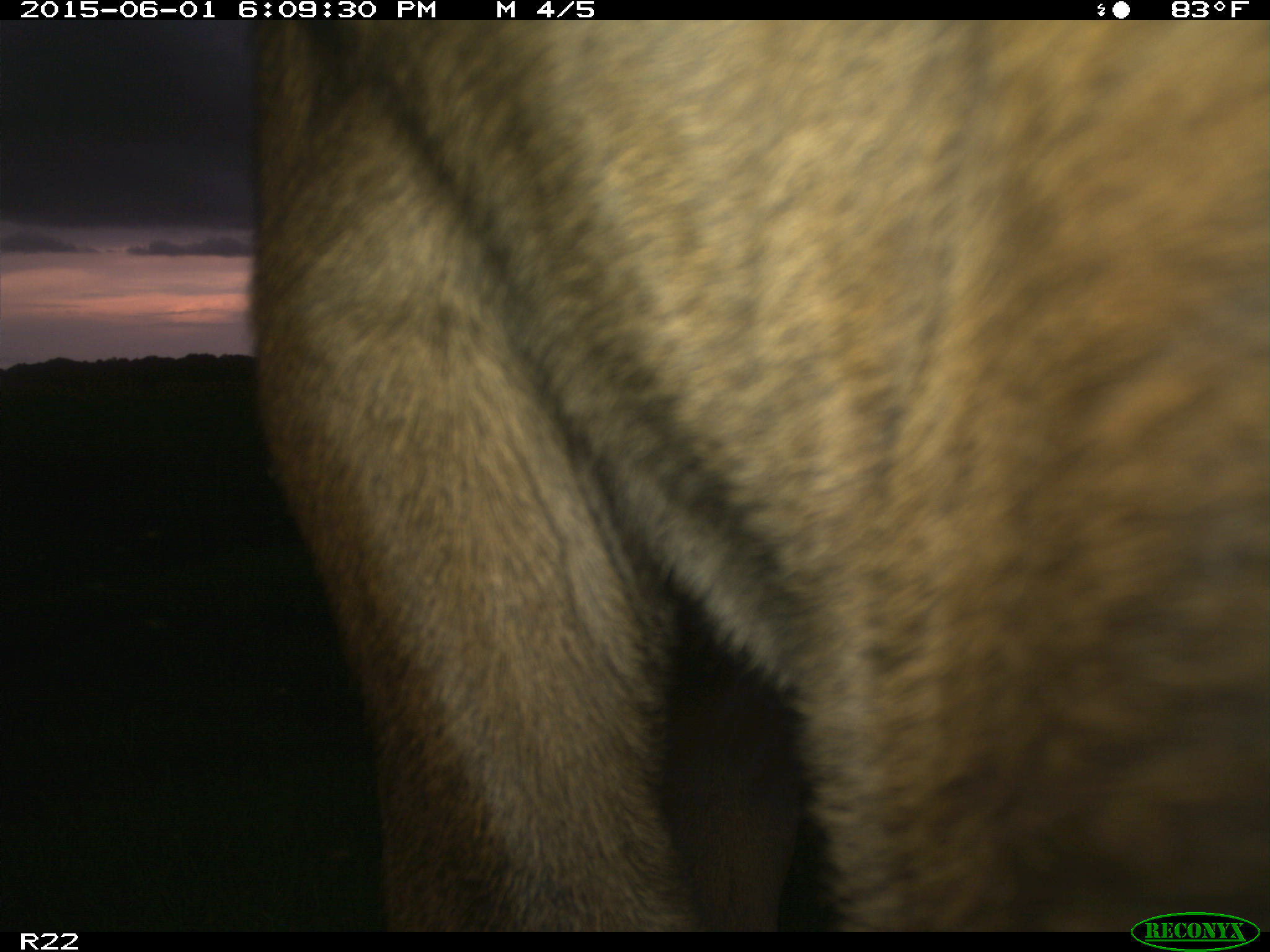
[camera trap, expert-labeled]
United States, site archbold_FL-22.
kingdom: Animalia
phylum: Chordata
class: Mammalia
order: Artiodactyla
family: Bovidae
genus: Bos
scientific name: Bos taurus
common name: domestic cow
Bos taurus (domestic cow).